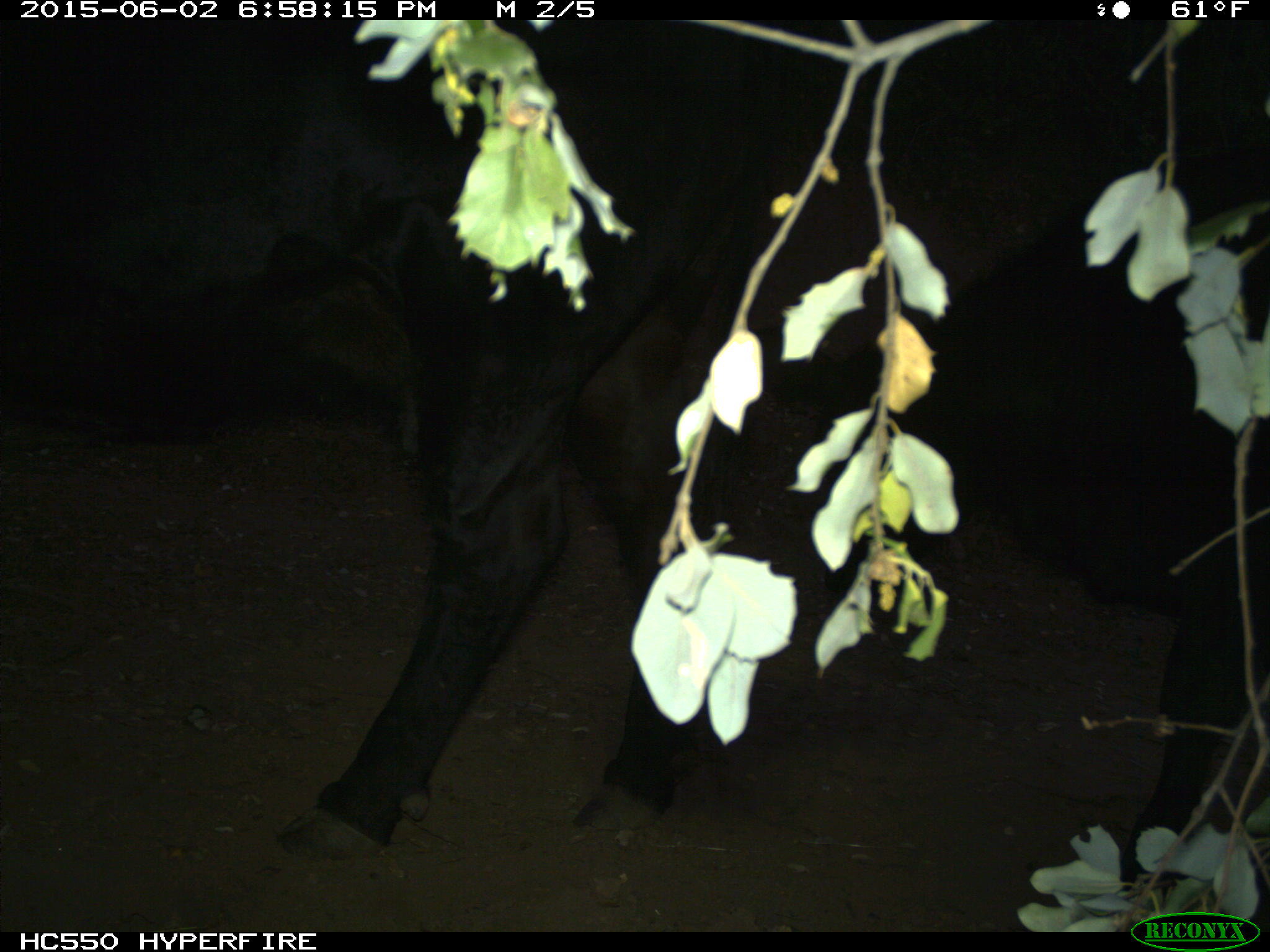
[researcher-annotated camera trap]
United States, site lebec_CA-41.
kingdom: Animalia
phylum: Chordata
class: Mammalia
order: Artiodactyla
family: Bovidae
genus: Bos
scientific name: Bos taurus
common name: domestic cow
Bos taurus (domestic cow).